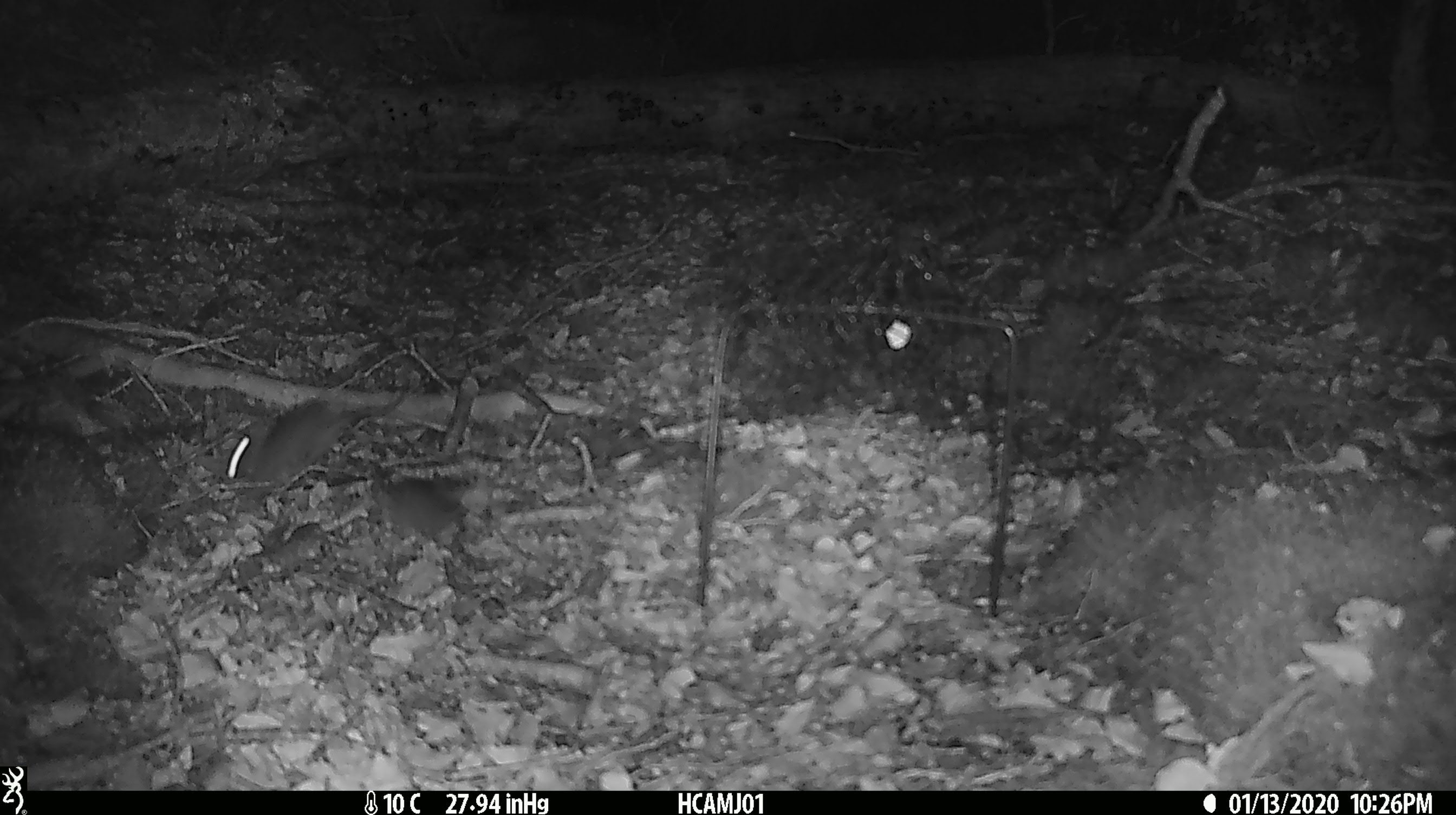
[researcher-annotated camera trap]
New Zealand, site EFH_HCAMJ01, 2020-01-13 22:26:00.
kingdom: Animalia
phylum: Chordata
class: Mammalia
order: Rodentia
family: Muridae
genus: Mus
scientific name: Mus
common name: mouse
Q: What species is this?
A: Mouse (Mus).